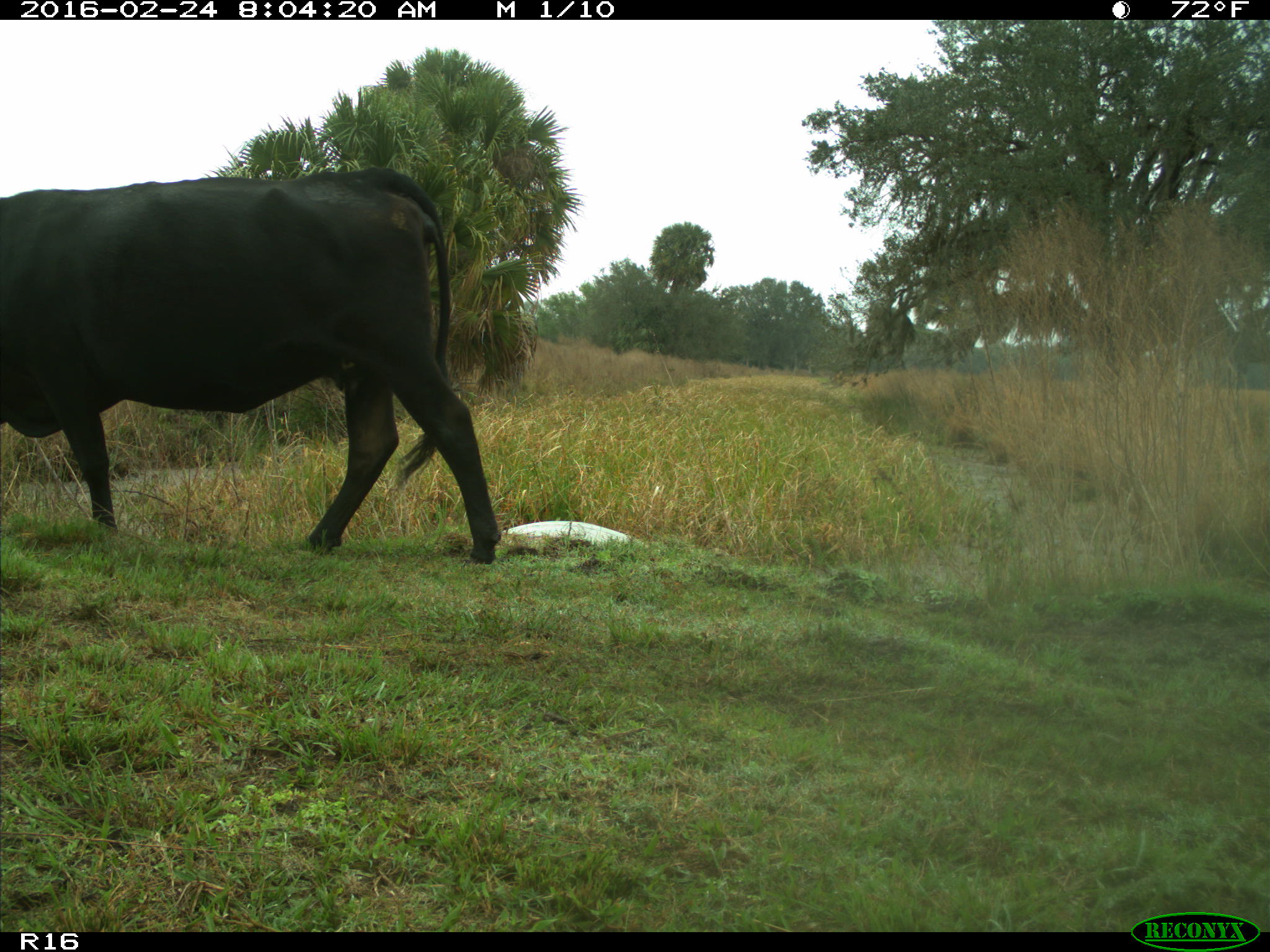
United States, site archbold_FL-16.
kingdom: Animalia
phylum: Chordata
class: Mammalia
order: Artiodactyla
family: Bovidae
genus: Bos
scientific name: Bos taurus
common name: domestic cow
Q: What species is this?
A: Bos taurus (domestic cow).